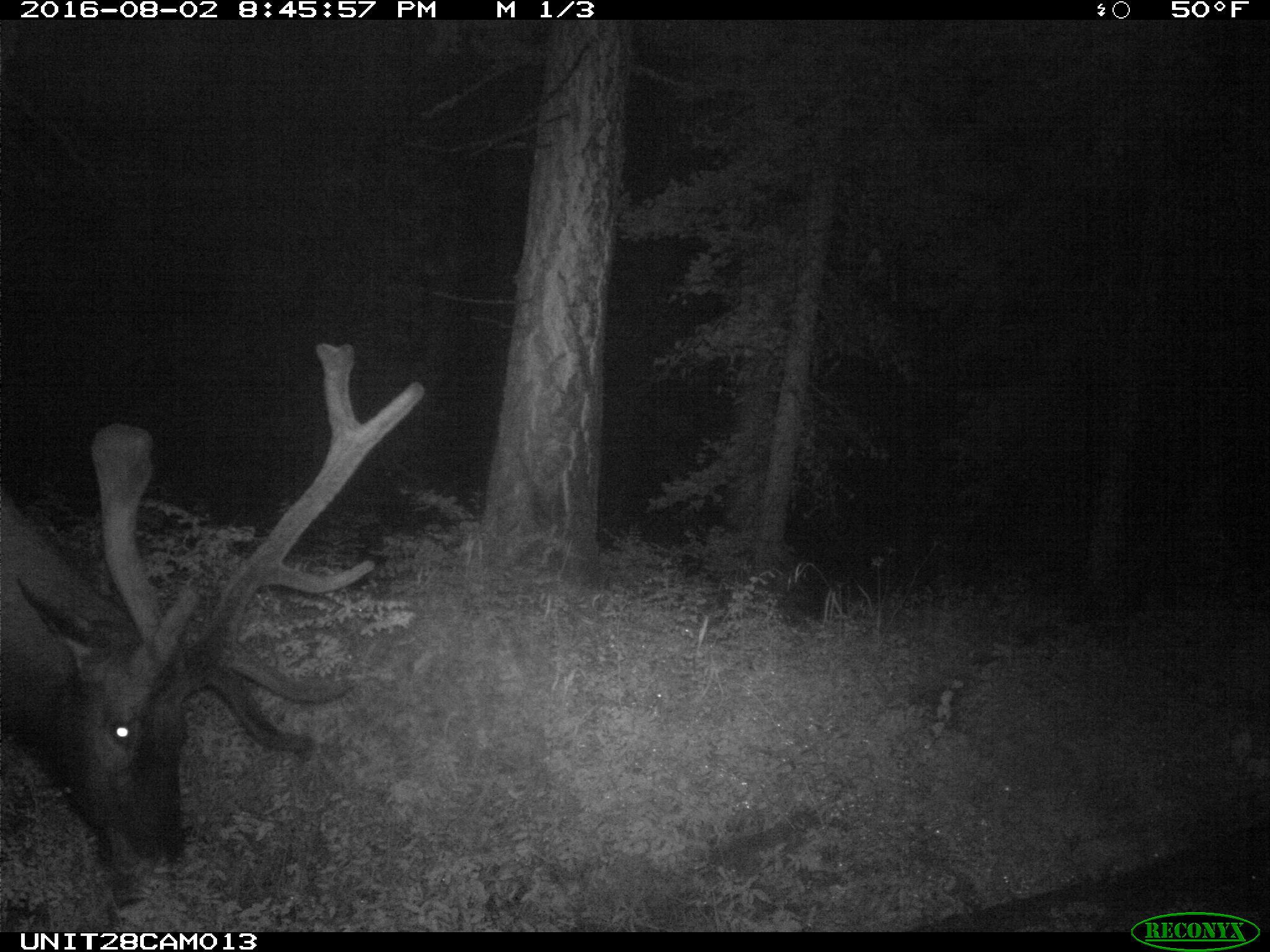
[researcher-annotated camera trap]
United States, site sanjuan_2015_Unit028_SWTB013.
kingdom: Animalia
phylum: Chordata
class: Mammalia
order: Artiodactyla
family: Cervidae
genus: Cervus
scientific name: Cervus elaphus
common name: red deer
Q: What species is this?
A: Cervus elaphus (red deer).